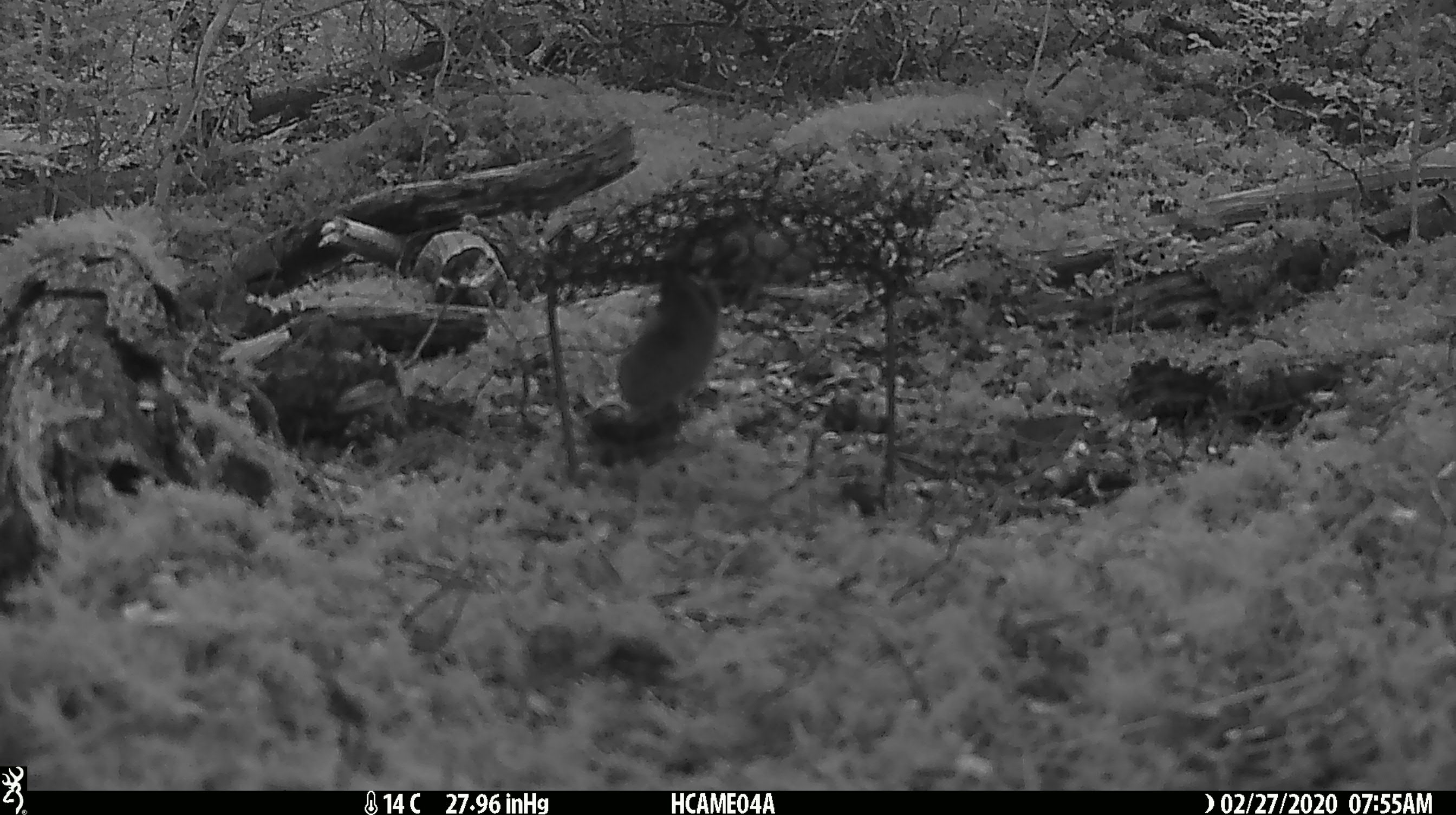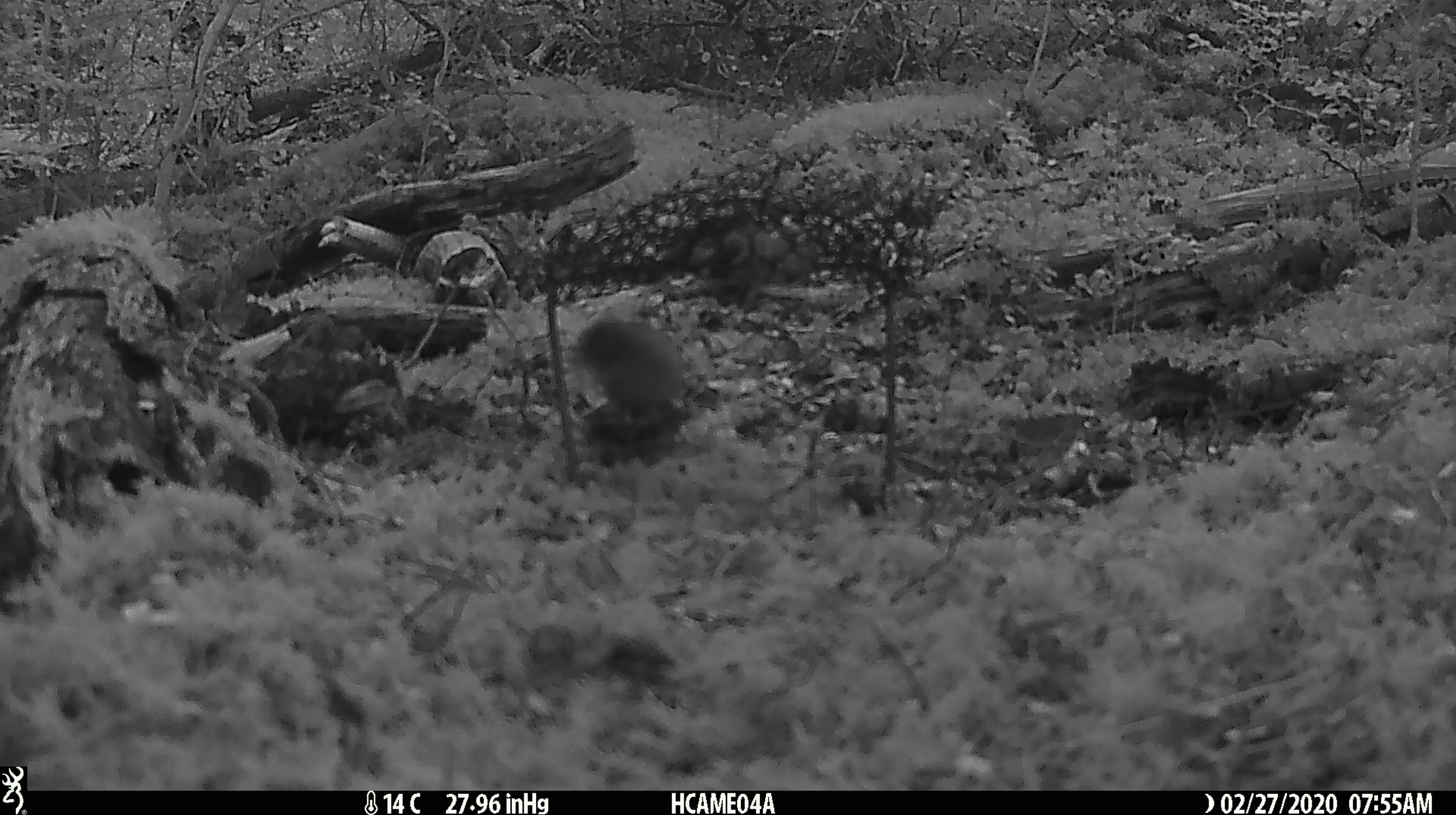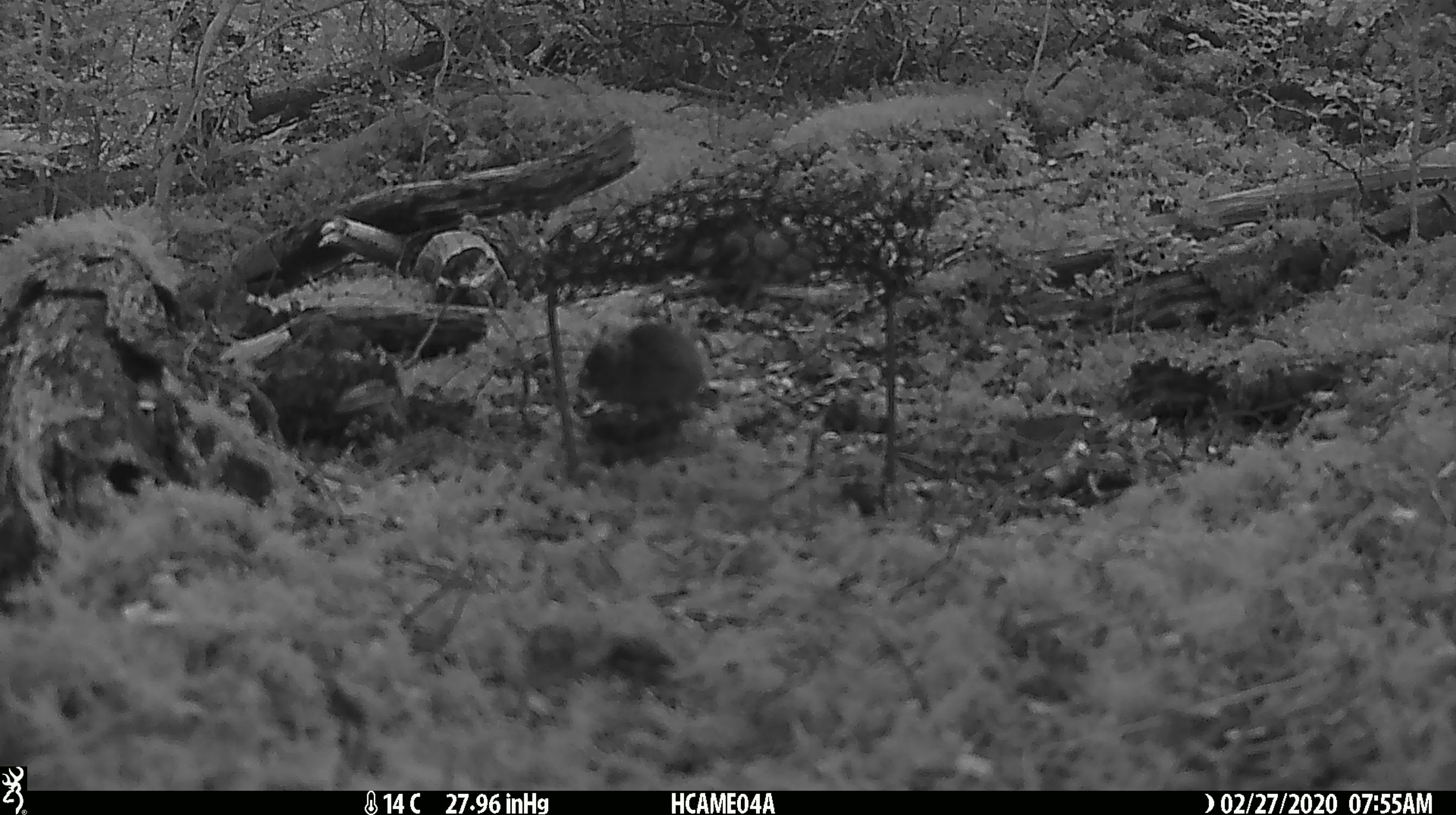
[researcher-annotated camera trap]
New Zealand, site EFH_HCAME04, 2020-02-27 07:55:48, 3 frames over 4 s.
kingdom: Animalia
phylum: Chordata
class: Mammalia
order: Rodentia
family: Muridae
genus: Mus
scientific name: Mus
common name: mouse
Mouse (Mus).